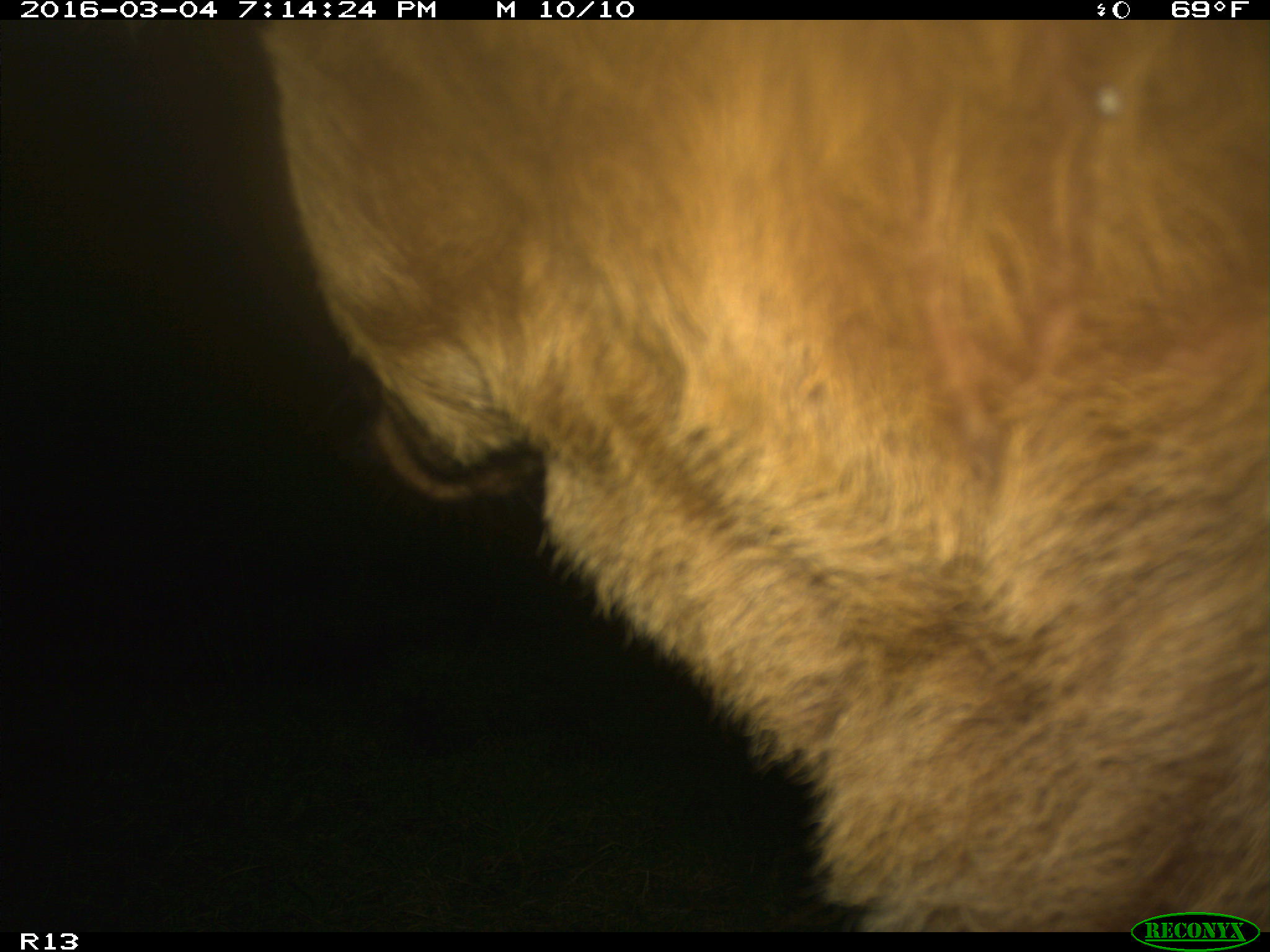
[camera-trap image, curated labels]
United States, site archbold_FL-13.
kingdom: Animalia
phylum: Chordata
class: Mammalia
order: Artiodactyla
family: Bovidae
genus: Bos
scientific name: Bos taurus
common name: domestic cow